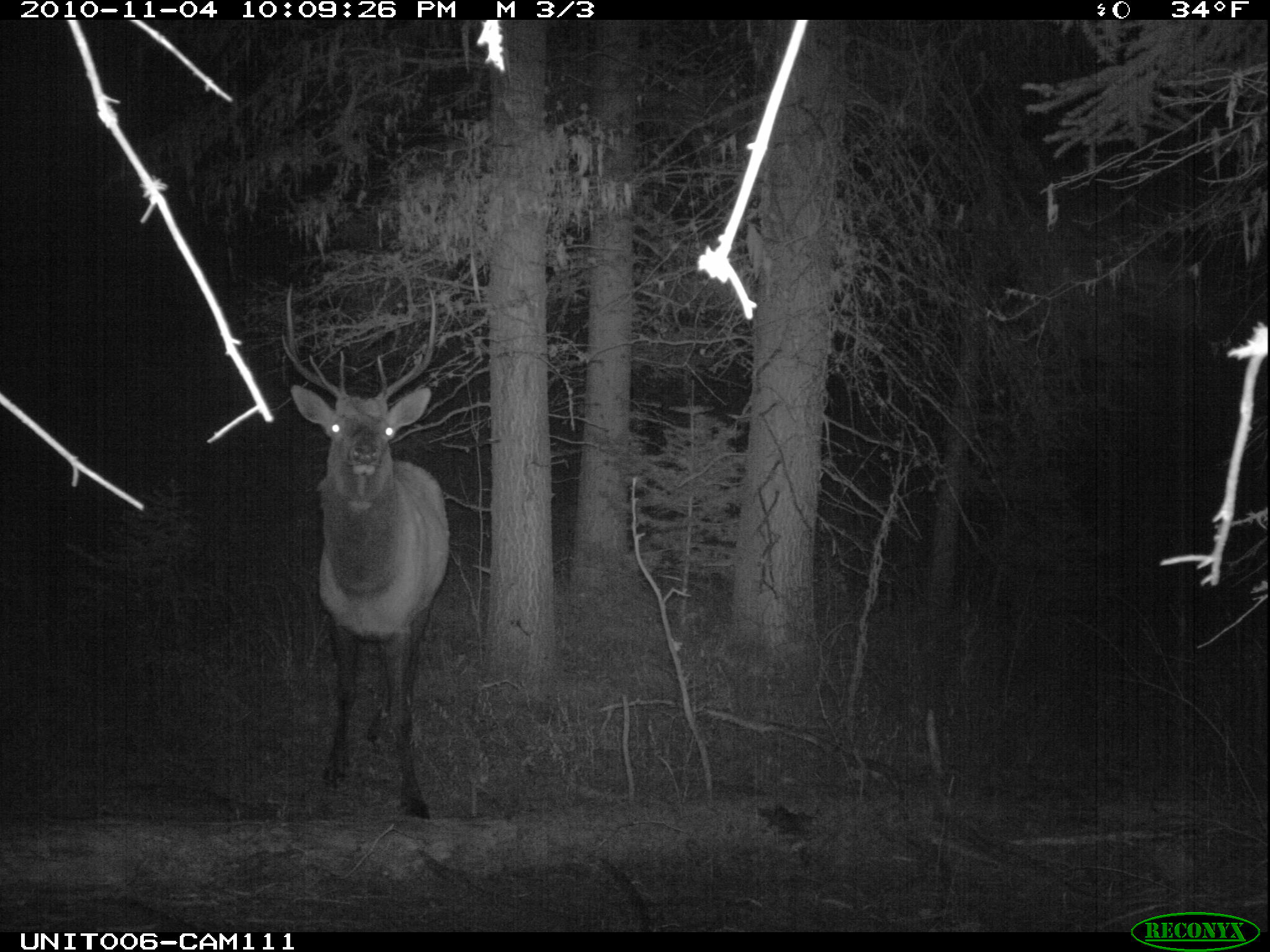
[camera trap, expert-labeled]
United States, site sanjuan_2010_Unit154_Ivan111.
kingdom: Animalia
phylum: Chordata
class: Mammalia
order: Artiodactyla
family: Cervidae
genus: Cervus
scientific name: Cervus elaphus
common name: red deer